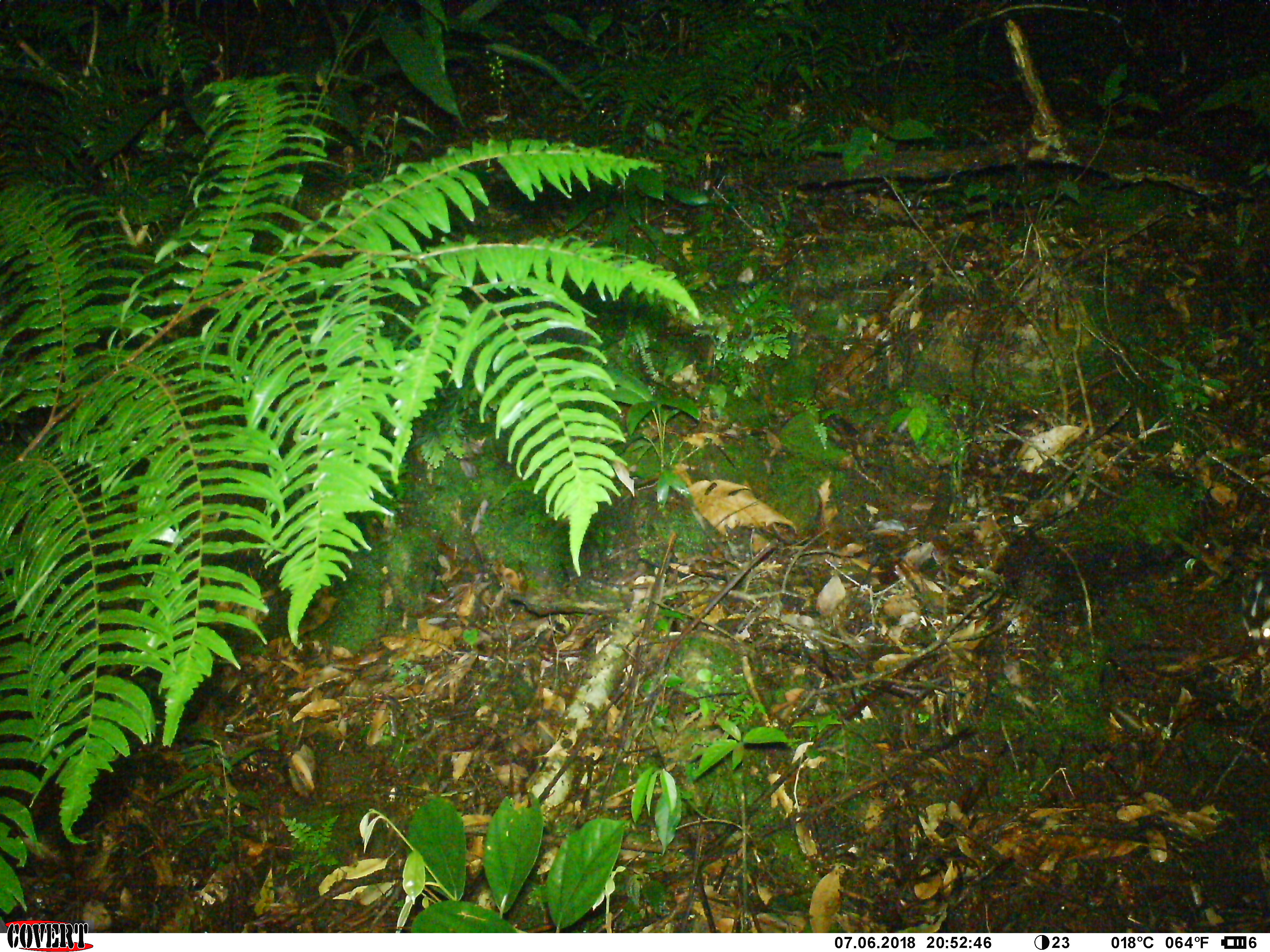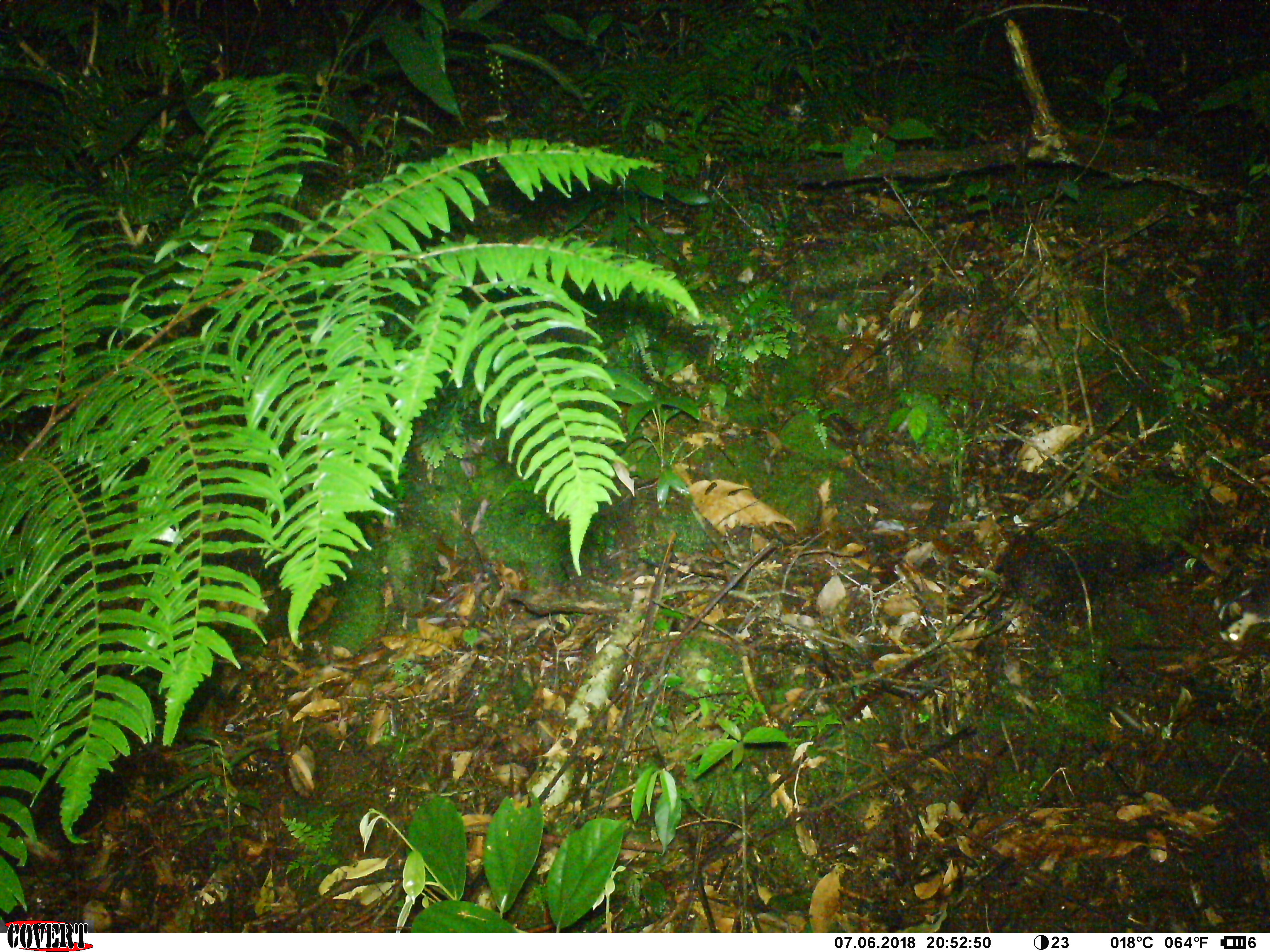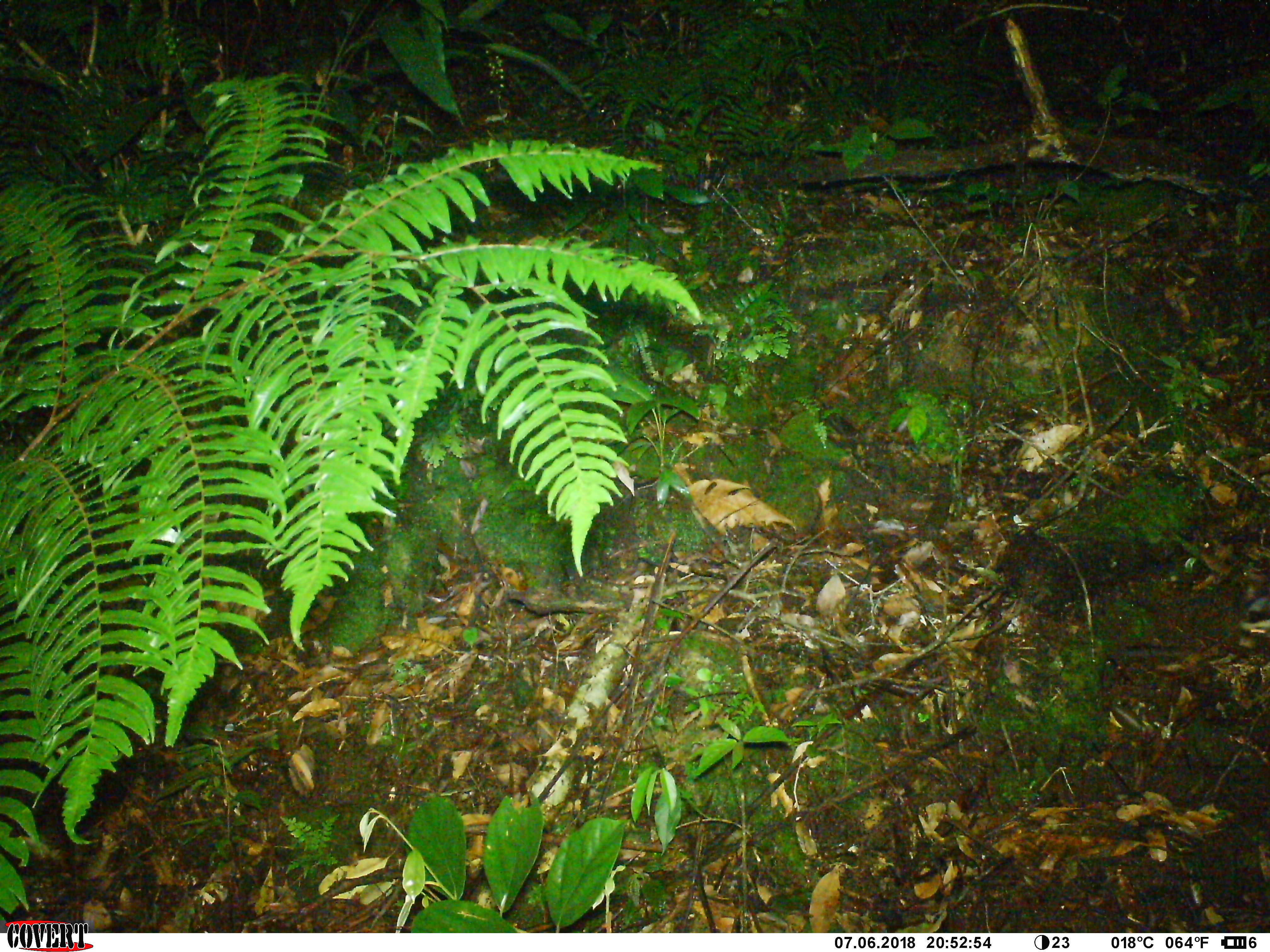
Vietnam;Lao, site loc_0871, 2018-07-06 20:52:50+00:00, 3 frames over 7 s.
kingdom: Animalia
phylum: Chordata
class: Mammalia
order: Carnivora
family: Mustelidae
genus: Melogale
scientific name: Melogale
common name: ferret badger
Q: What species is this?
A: Ferret badger (Melogale).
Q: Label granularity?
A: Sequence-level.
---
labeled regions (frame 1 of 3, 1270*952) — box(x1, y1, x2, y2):
ferret badger: box(1239, 573, 1270, 655)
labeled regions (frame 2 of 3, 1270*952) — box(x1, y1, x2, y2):
ferret badger: box(1210, 575, 1270, 650)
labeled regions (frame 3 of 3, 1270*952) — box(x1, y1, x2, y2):
ferret badger: box(1234, 579, 1270, 648)